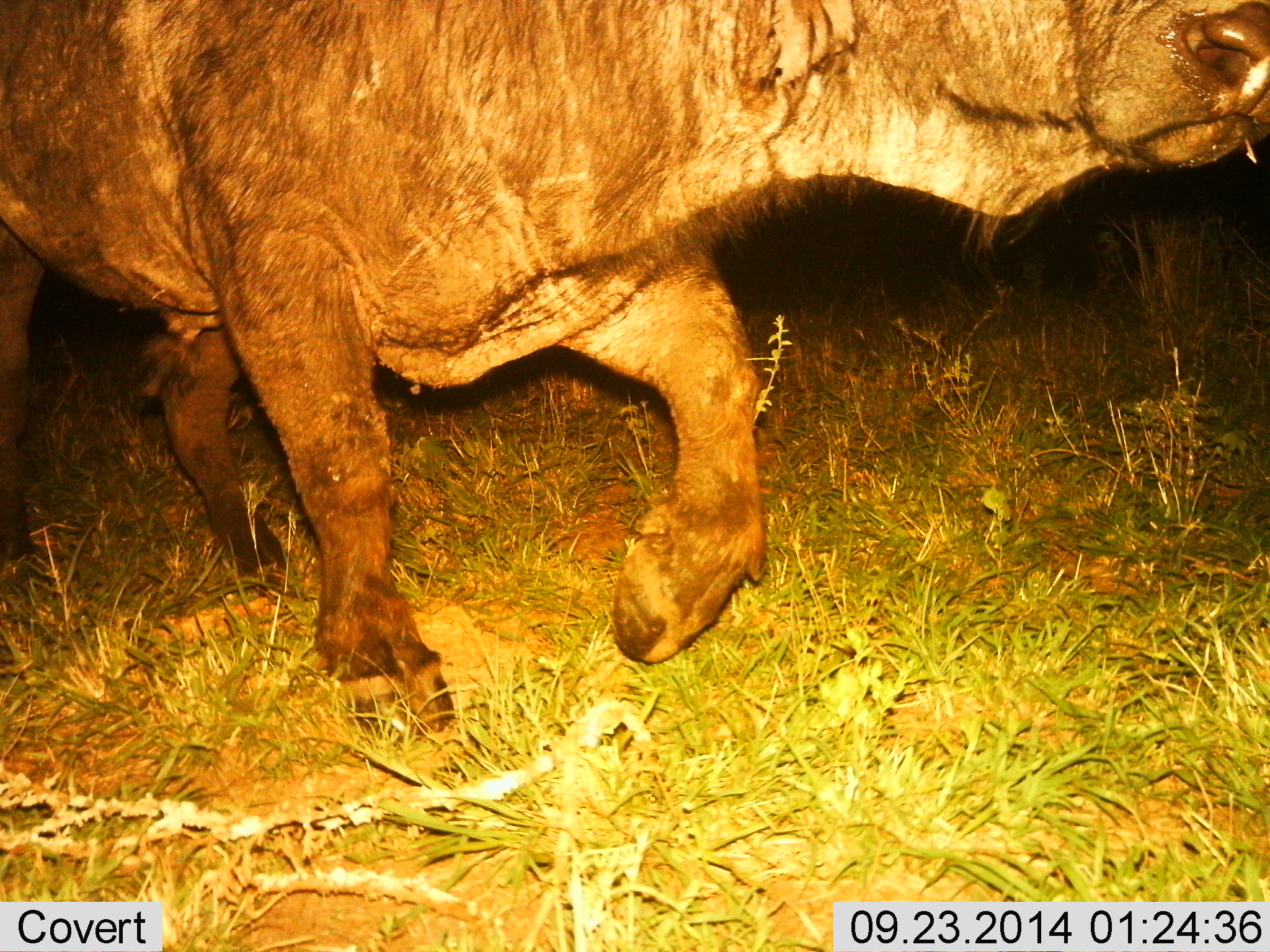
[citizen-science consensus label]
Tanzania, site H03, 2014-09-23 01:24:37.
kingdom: Animalia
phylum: Chordata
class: Mammalia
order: Artiodactyla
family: Bovidae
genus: Syncerus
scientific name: Syncerus caffer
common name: cape buffalo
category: buffalo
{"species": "buffalo (cape buffalo) (Syncerus caffer)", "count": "1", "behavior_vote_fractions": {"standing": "30%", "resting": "0%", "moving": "80%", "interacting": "0%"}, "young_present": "0%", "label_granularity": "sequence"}